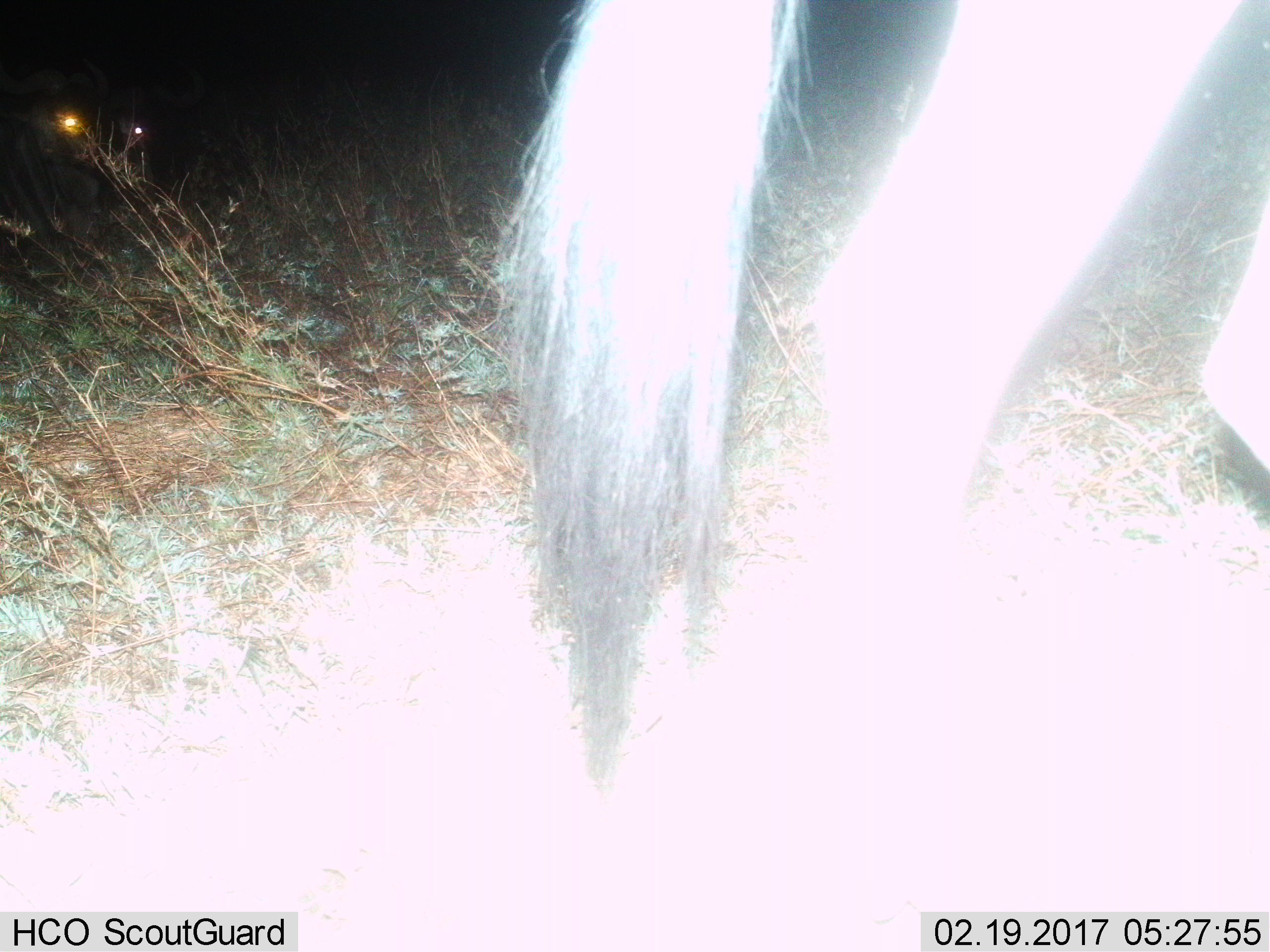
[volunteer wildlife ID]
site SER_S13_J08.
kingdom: Animalia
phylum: Chordata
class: Mammalia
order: Artiodactyla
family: Bovidae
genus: Connochaetes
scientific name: Connochaetes taurinus taurinus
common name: blue wildebeest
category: wildebeestblue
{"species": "wildebeestblue (blue wildebeest) (Connochaetes taurinus taurinus)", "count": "2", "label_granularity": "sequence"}